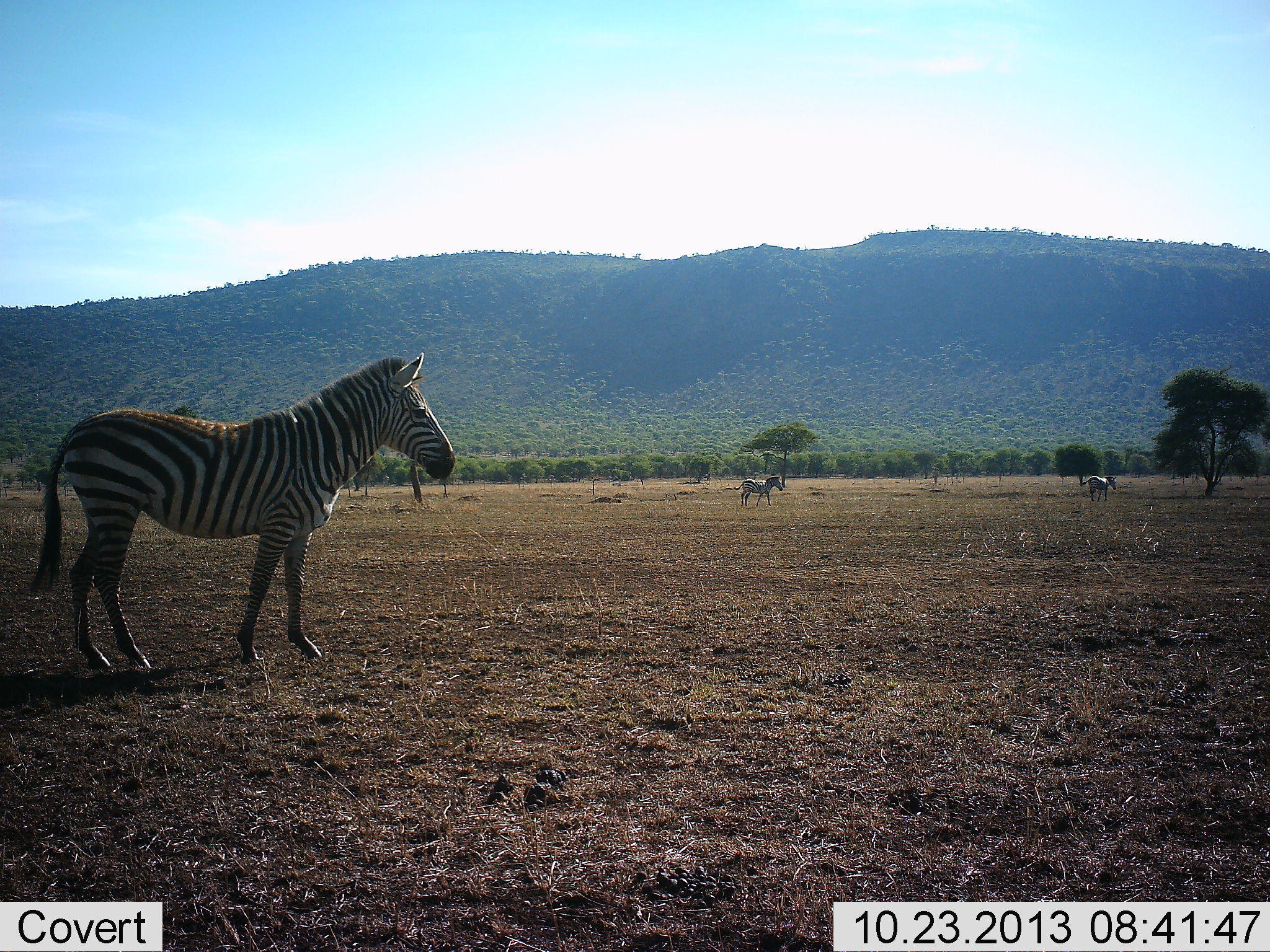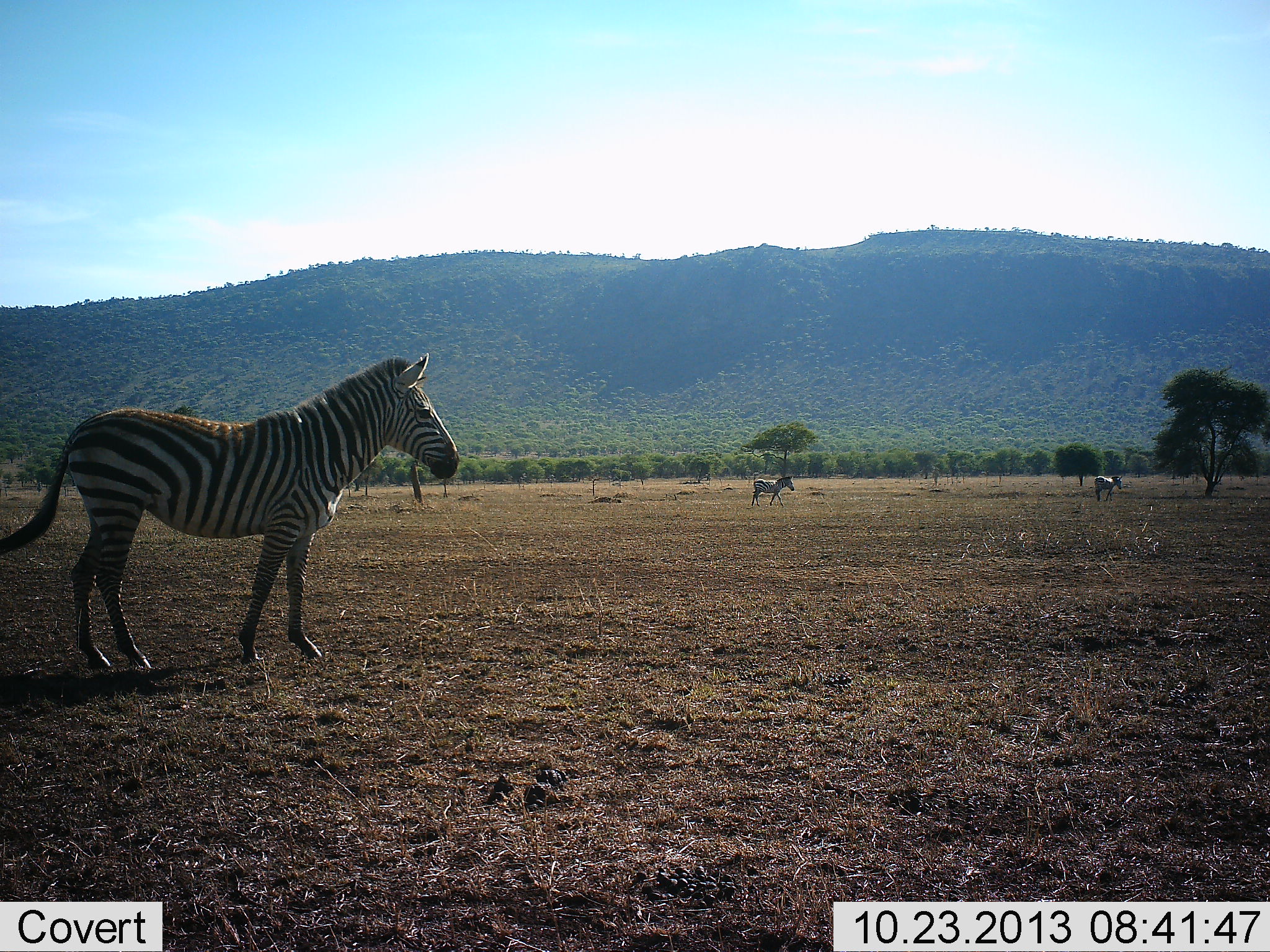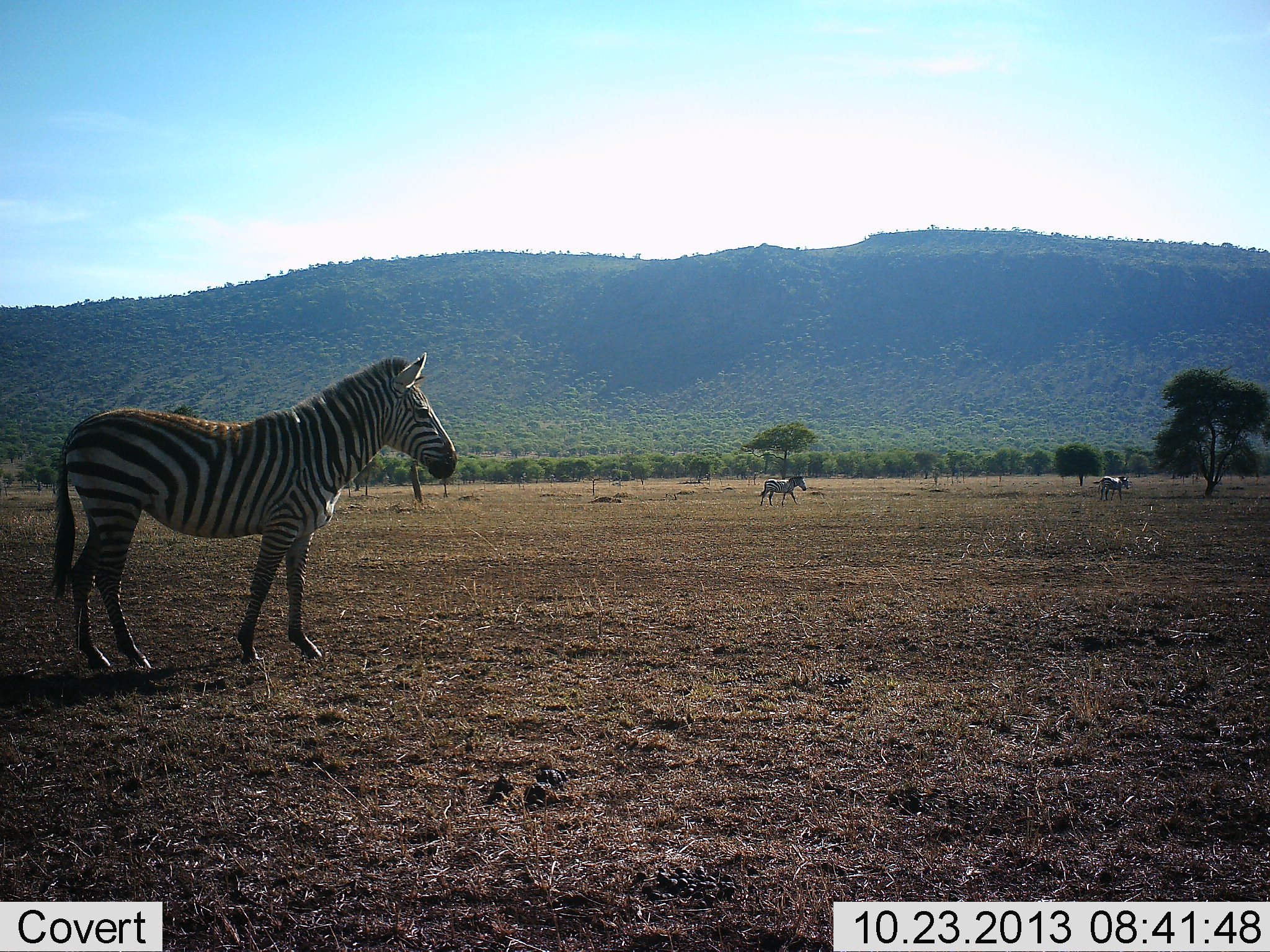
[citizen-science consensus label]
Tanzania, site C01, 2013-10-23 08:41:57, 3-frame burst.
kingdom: Animalia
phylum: Chordata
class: Mammalia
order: Perissodactyla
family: Equidae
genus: Equus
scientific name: Equus quagga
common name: plains zebra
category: zebra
Zebra (plains zebra) (Equus quagga), count 3. Behavior (volunteer vote fractions): standing 100%, resting 0%, moving 90%, interacting 0%. Young present (vote fraction): 0%. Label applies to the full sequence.